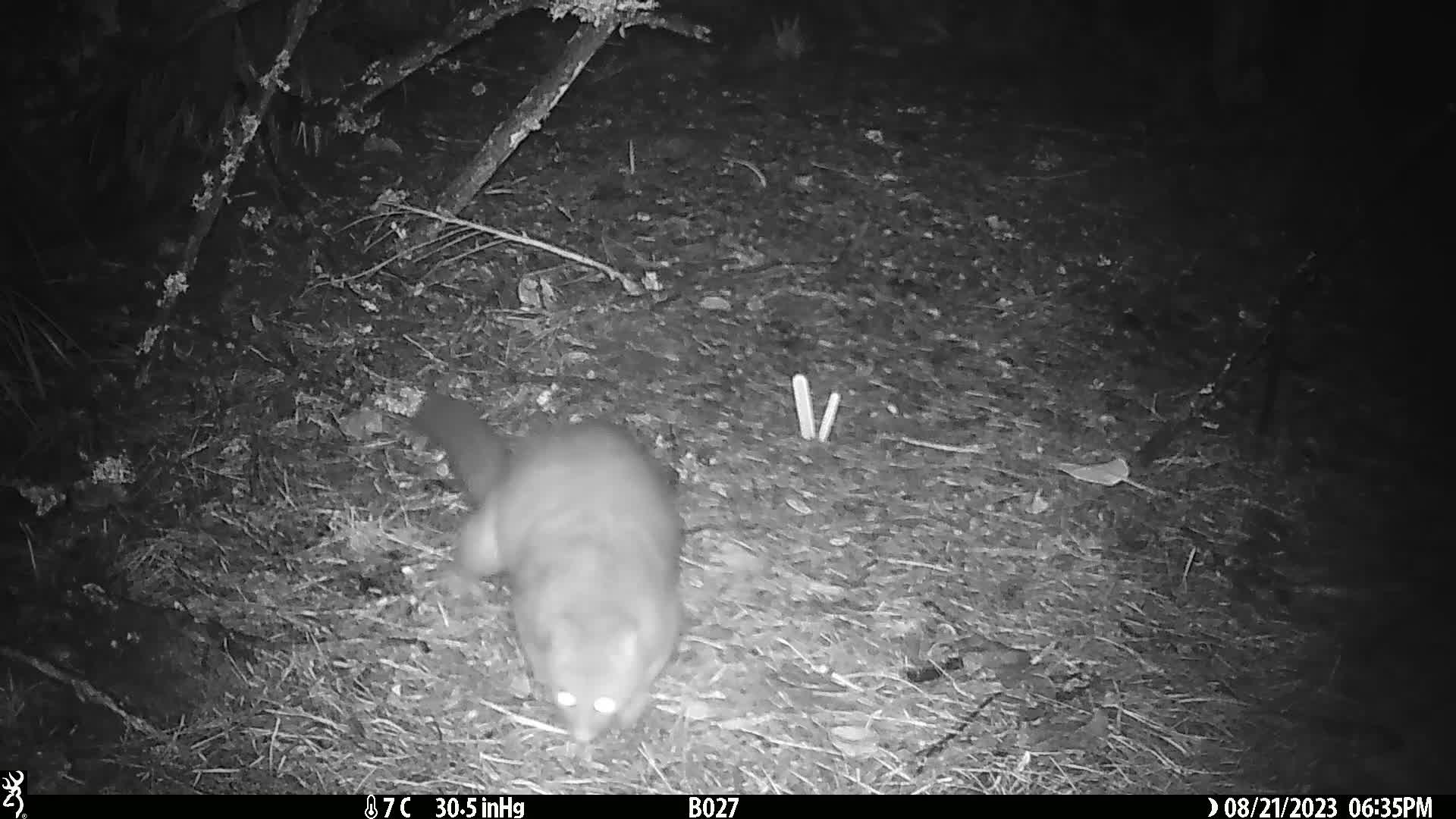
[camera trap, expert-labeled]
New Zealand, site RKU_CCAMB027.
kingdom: Animalia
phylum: Chordata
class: Mammalia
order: Diprotodontia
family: Phalangeridae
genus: Trichosurus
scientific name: Trichosurus vulpecula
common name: common brushtail possum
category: possum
Possum (common brushtail possum) (Trichosurus vulpecula).